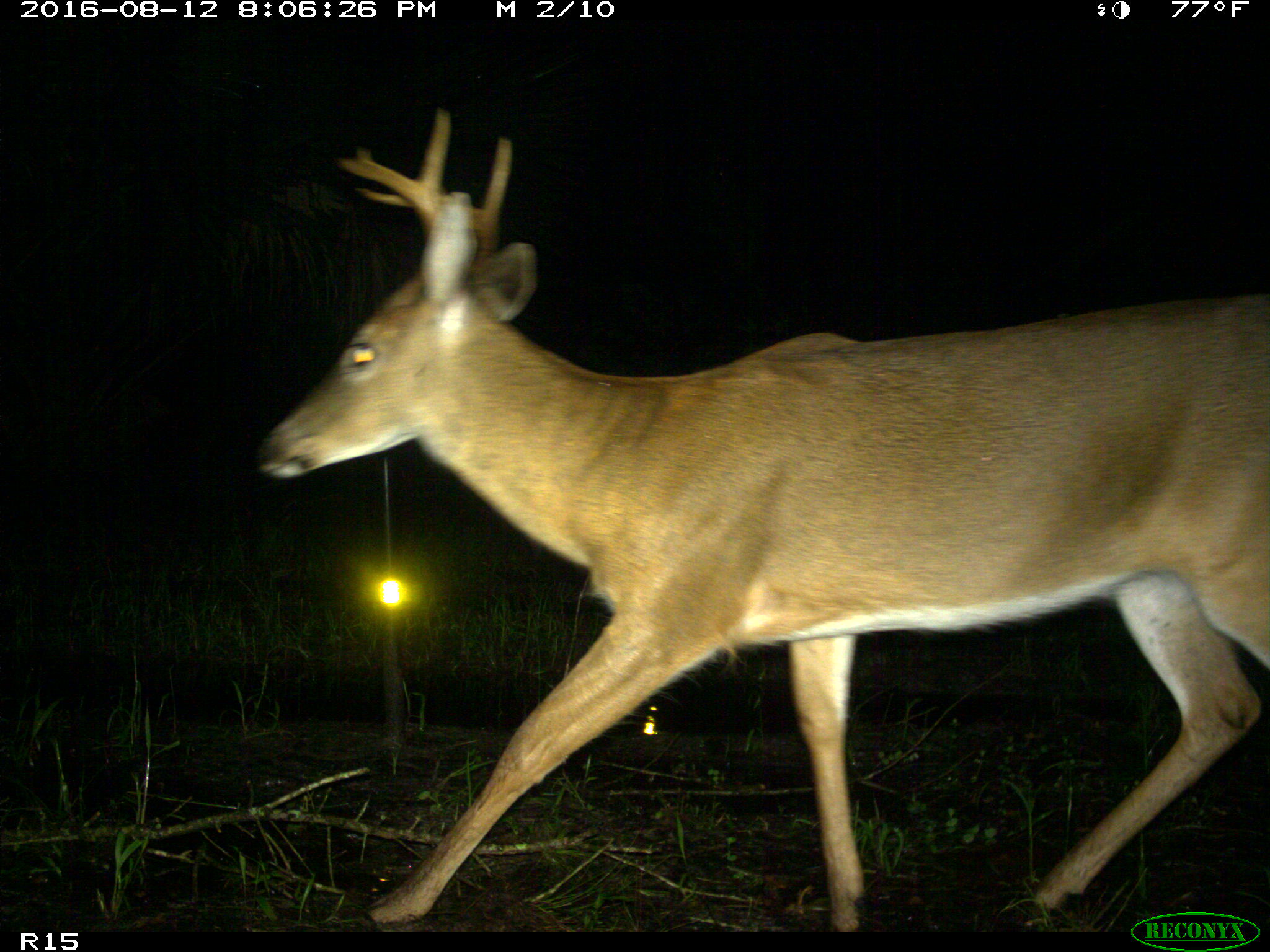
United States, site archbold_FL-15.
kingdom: Animalia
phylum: Chordata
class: Mammalia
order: Artiodactyla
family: Cervidae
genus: Odocoileus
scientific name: Odocoileus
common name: deer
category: unidentified deer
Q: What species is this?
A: Unidentified deer (deer) (Odocoileus).